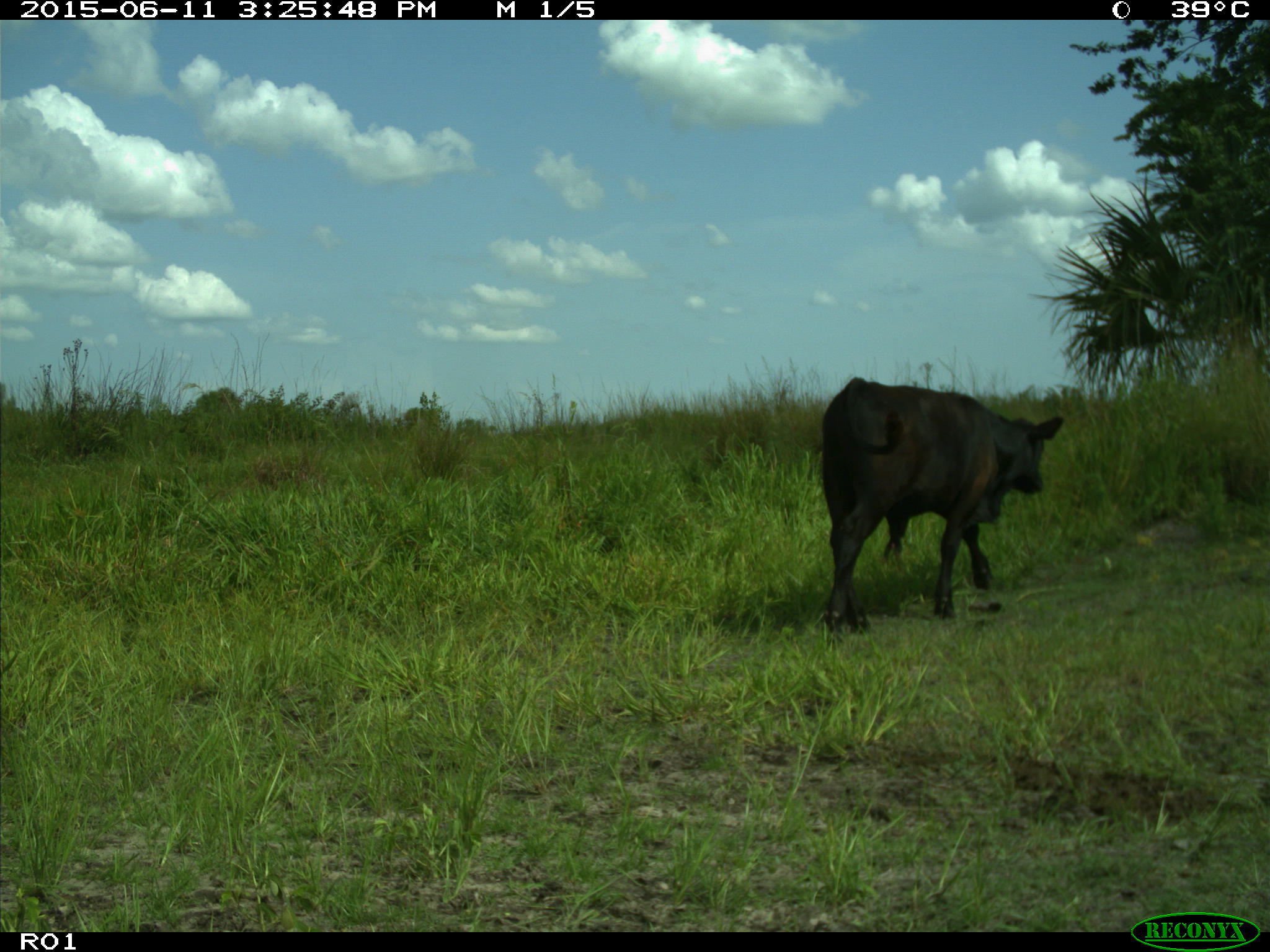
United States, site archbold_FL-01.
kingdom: Animalia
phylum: Chordata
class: Mammalia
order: Artiodactyla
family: Bovidae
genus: Bos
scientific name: Bos taurus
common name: domestic cow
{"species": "Bos taurus (domestic cow)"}